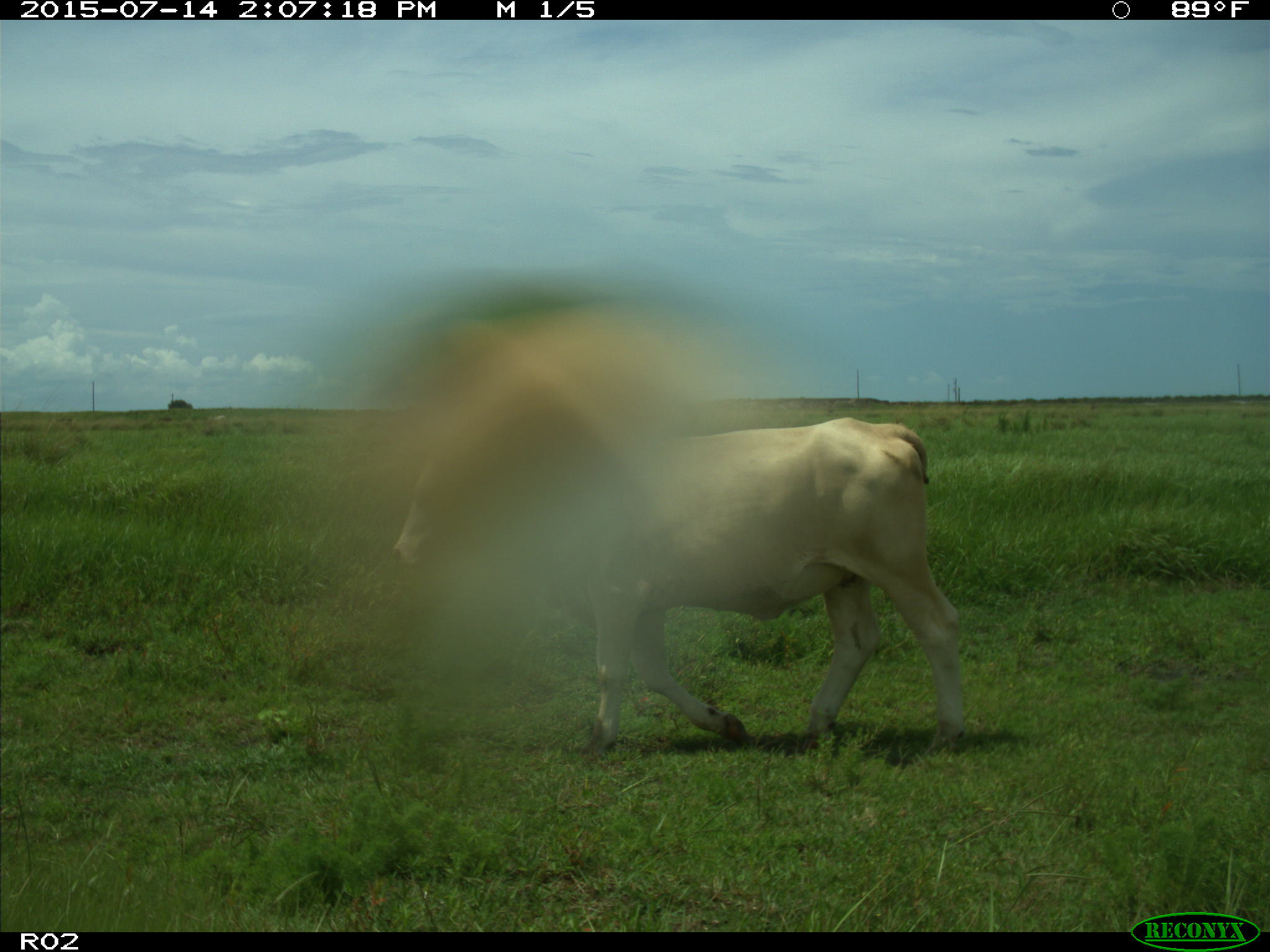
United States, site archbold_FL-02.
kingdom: Animalia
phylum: Chordata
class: Mammalia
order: Artiodactyla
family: Bovidae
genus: Bos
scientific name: Bos taurus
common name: domestic cow